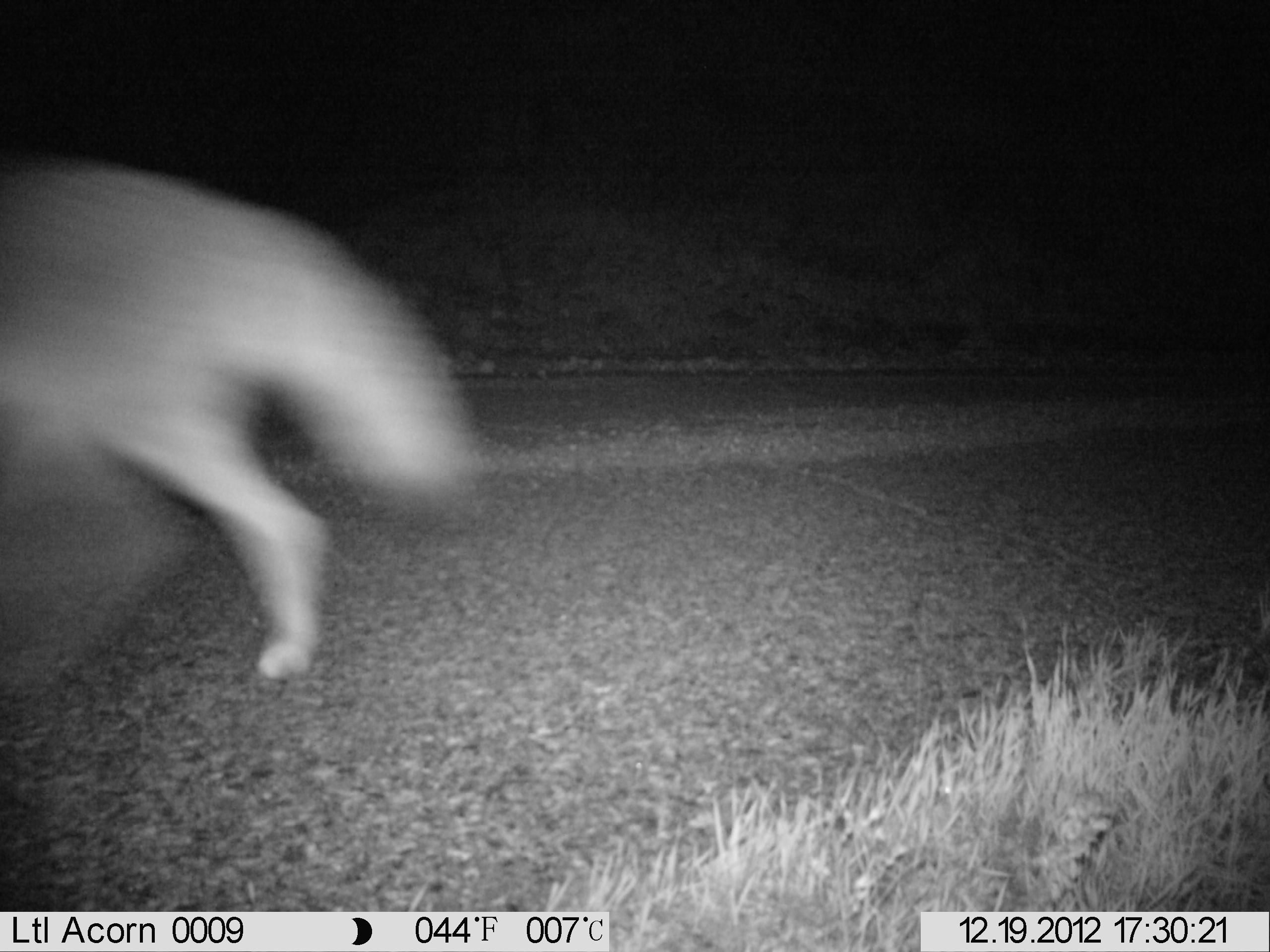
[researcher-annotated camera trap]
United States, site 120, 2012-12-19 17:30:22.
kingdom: Animalia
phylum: Chordata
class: Mammalia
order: Carnivora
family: Canidae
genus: Canis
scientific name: Canis latrans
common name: coyote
Coyote (Canis latrans).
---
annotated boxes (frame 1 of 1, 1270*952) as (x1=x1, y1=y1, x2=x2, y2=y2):
coyote: (x1=0, y1=146, x2=511, y2=714)